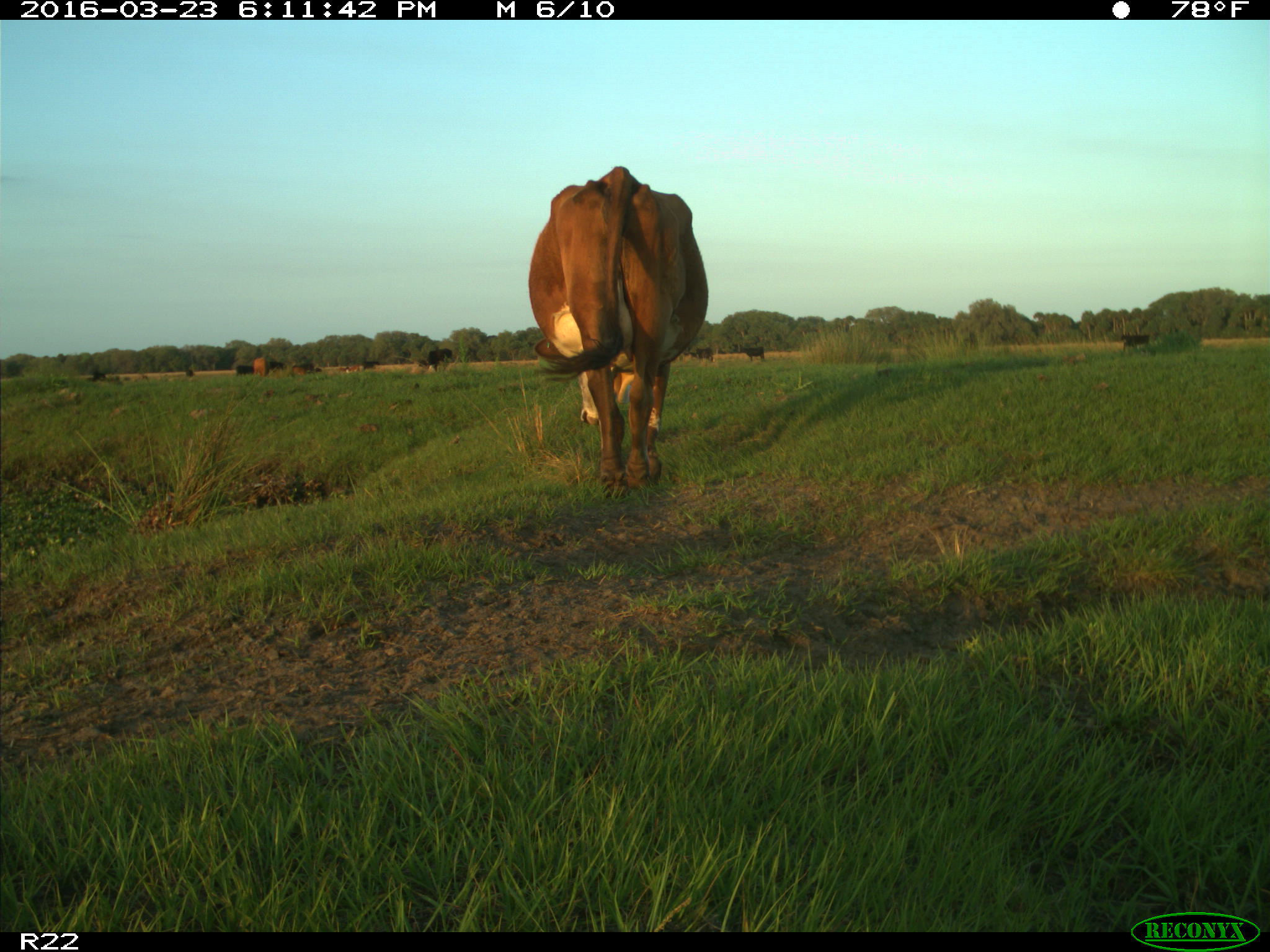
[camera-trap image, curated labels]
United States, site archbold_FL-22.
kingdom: Animalia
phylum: Chordata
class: Mammalia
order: Artiodactyla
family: Bovidae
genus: Bos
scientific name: Bos taurus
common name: domestic cow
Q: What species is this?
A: Bos taurus (domestic cow).